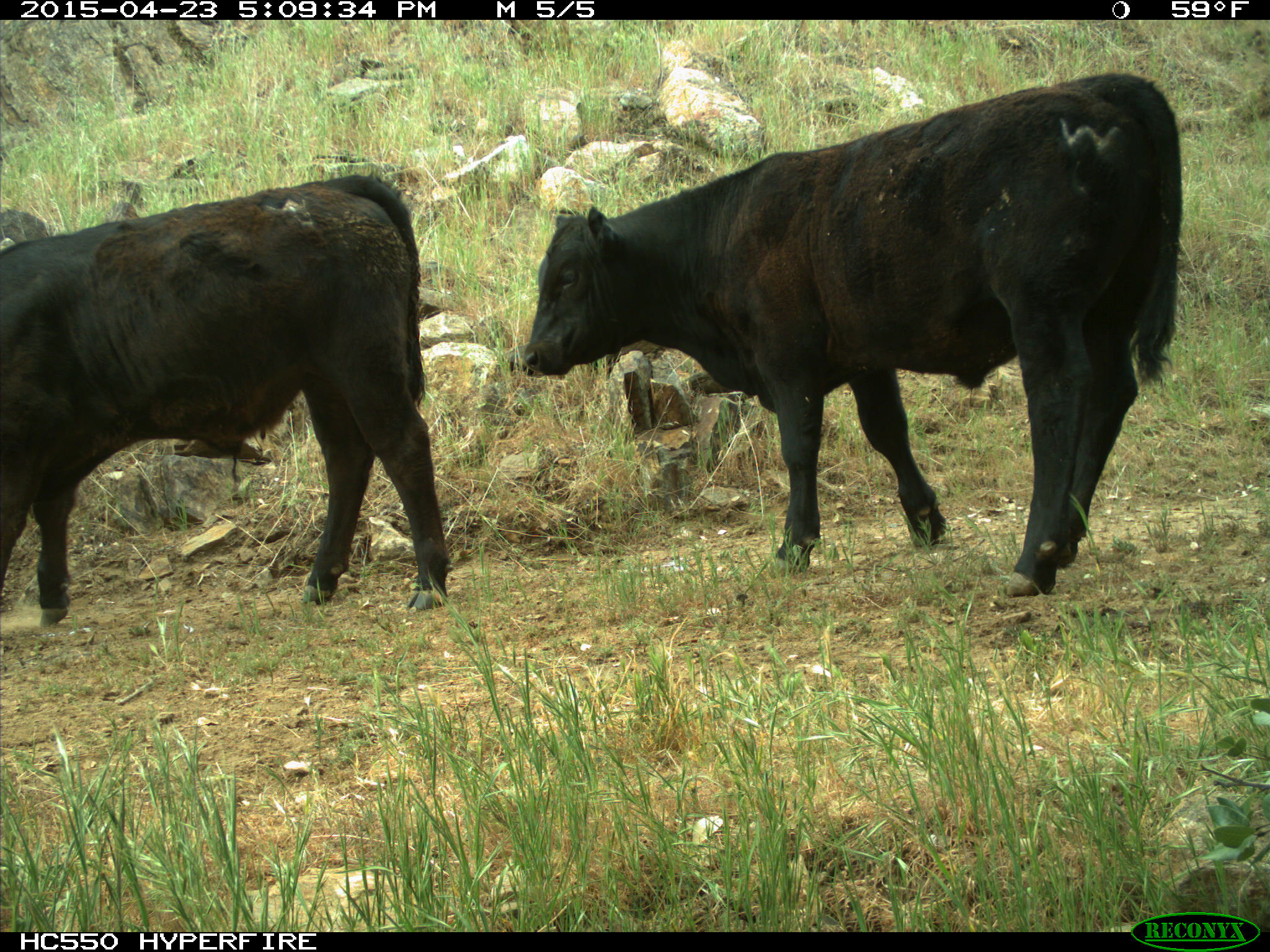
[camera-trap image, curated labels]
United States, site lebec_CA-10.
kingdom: Animalia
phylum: Chordata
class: Mammalia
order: Artiodactyla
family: Bovidae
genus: Bos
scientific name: Bos taurus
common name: domestic cow